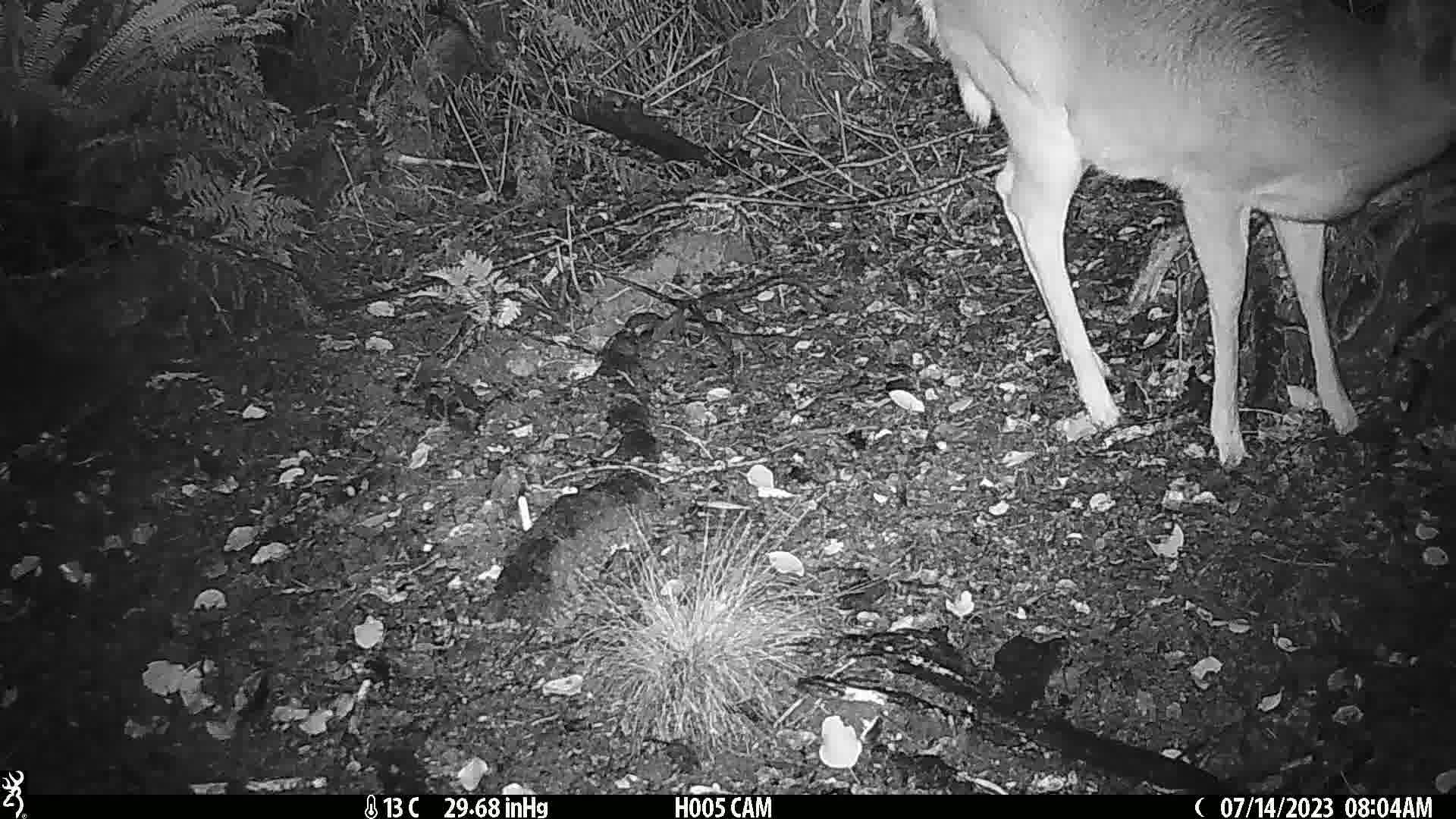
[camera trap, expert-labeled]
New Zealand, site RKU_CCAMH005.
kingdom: Animalia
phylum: Chordata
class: Mammalia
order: Artiodactyla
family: Cervidae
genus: Odocoileus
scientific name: Odocoileus virginianus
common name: white-tailed deer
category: white tailed deer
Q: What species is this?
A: White tailed deer (white-tailed deer) (Odocoileus virginianus).